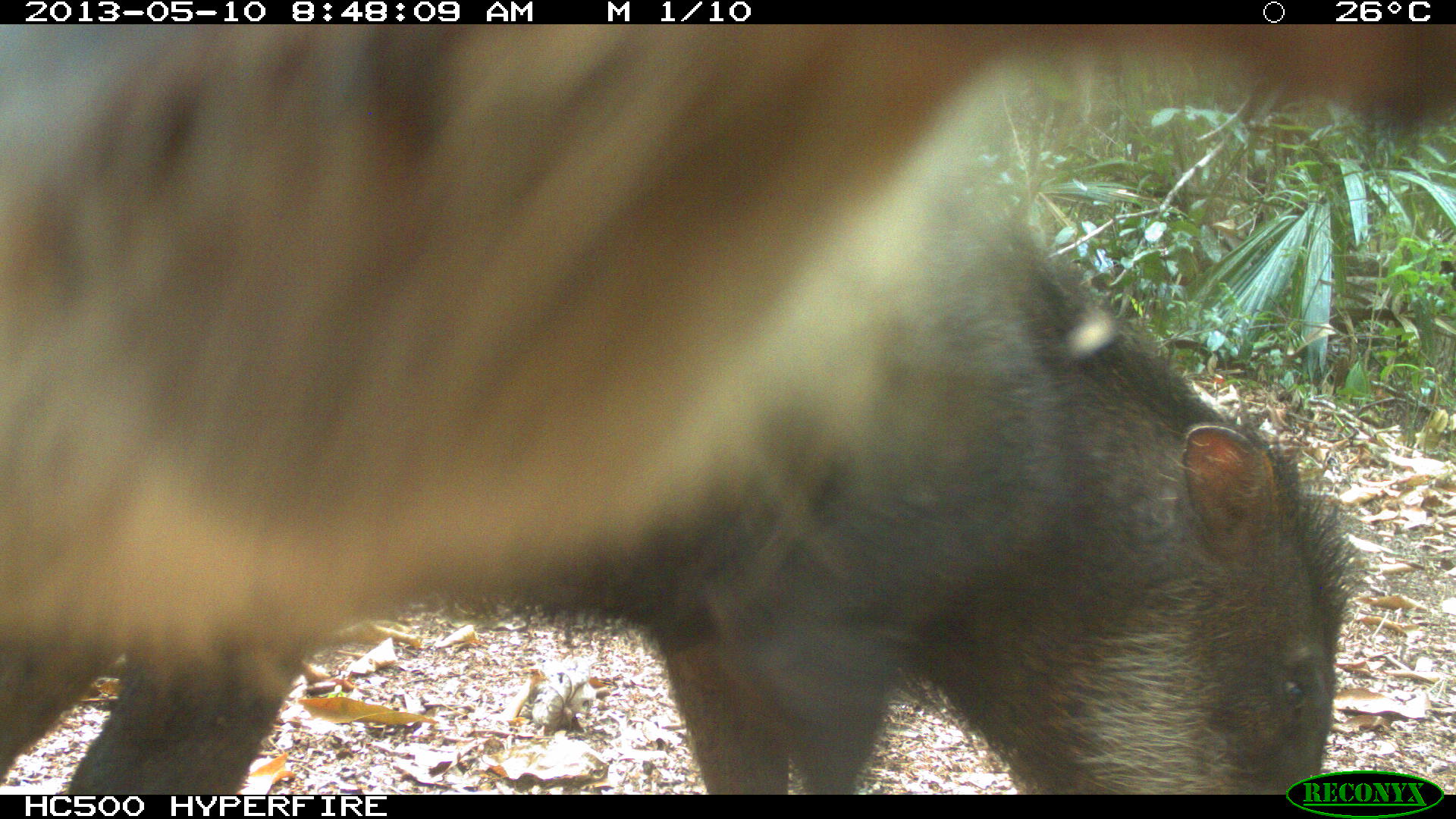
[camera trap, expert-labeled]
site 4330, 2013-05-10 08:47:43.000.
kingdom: Animalia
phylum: Chordata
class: Mammalia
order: Artiodactyla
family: Tayassuidae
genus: Tayassu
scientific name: Tayassu pecari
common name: white-lipped peccary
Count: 4.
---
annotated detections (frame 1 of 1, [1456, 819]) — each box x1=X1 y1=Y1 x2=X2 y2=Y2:
tayassu pecari: x1=0 y1=24 x2=1450 y2=787; x1=4 y1=162 x2=1344 y2=788